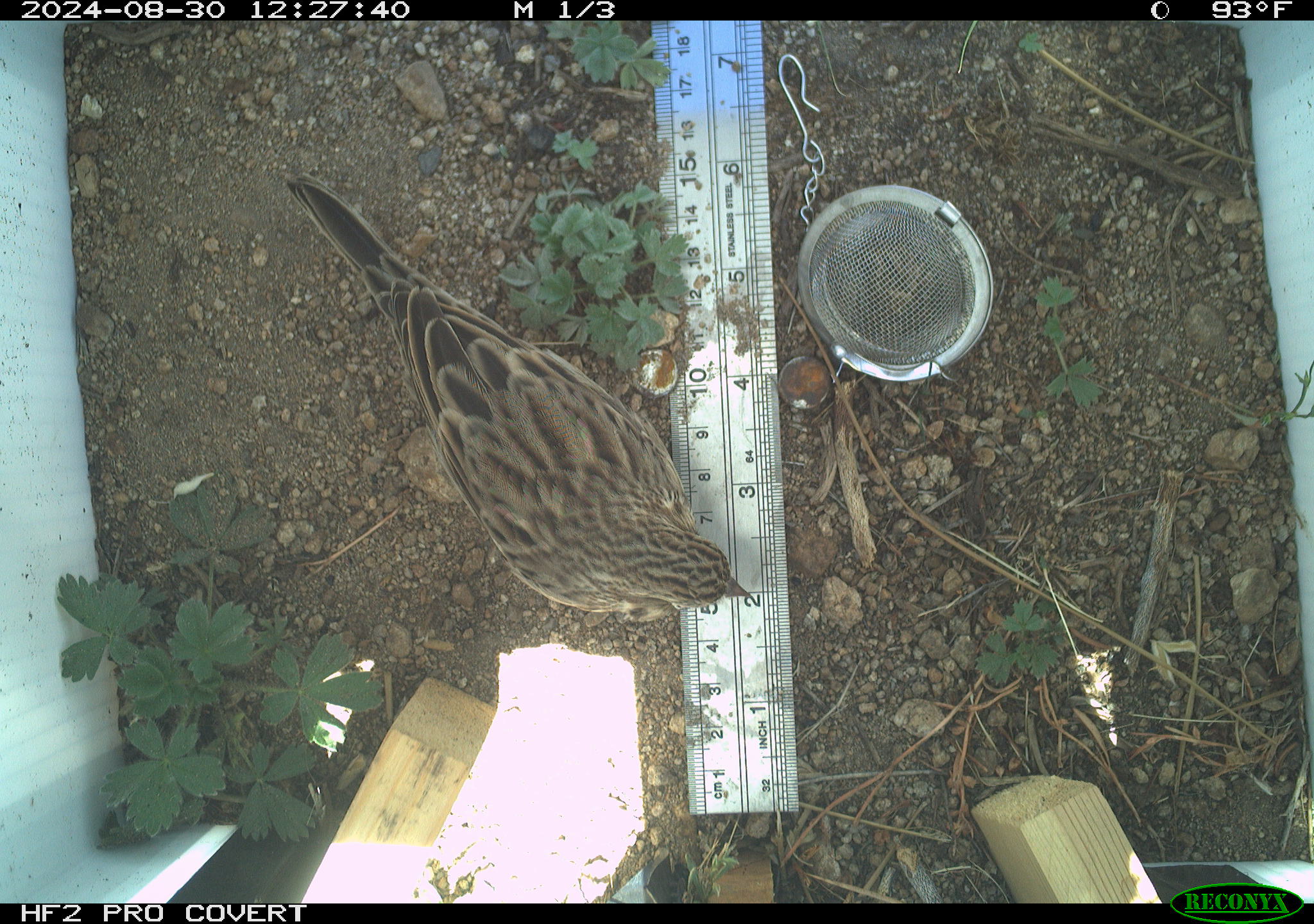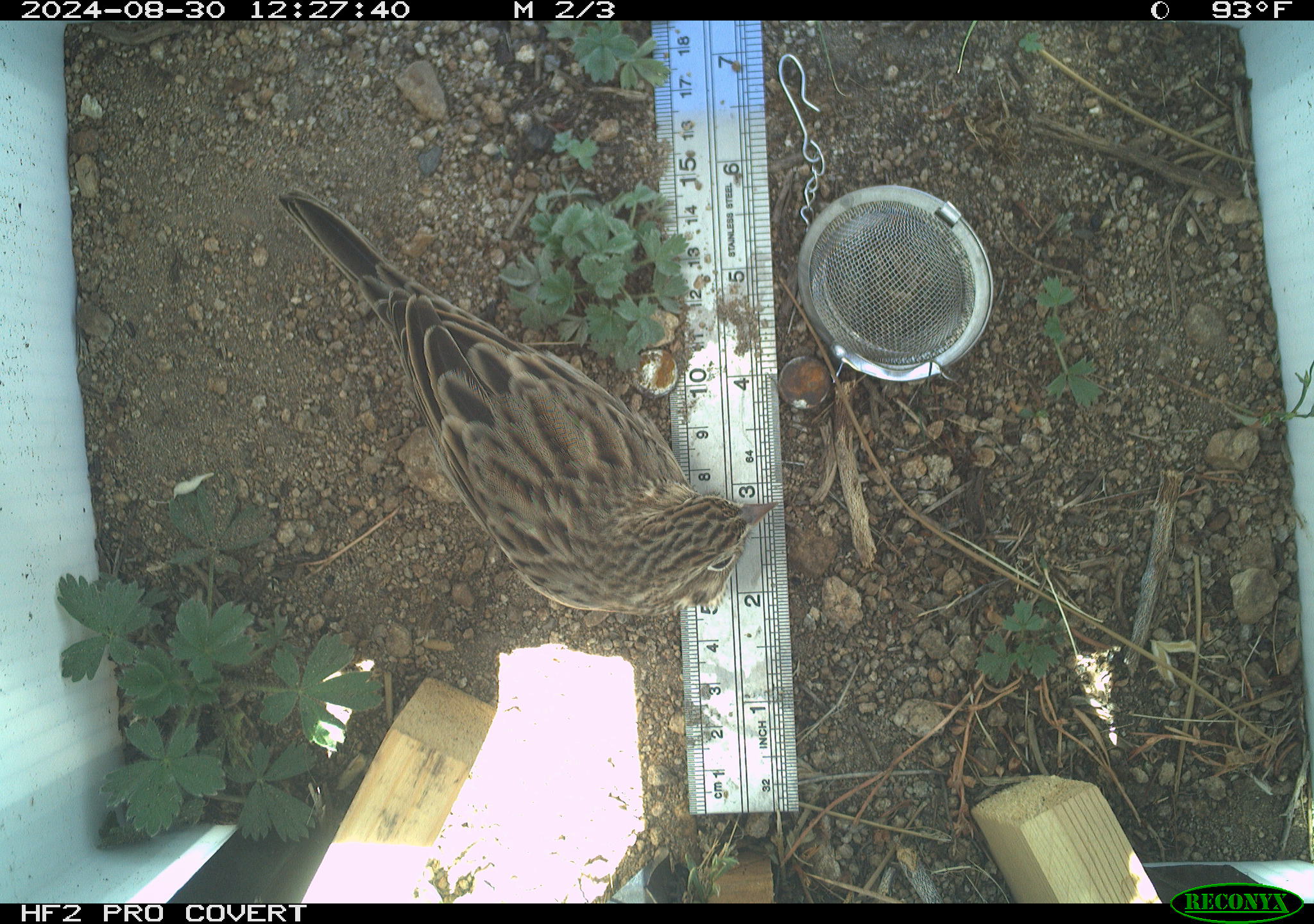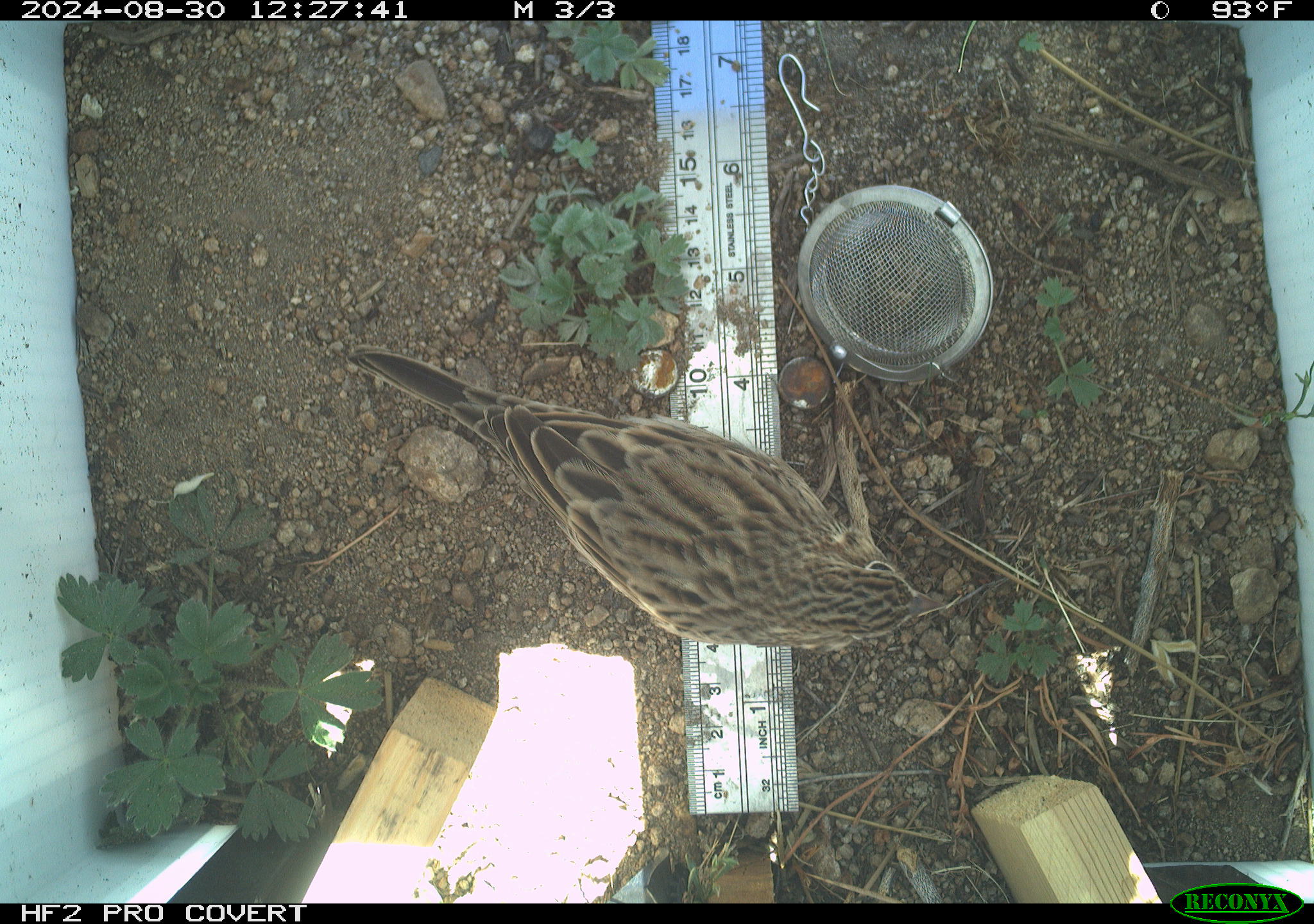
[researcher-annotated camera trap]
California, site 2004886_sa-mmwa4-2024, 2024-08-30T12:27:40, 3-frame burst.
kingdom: Animalia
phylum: Chordata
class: Aves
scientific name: Aves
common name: bird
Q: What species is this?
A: Bird (Aves).